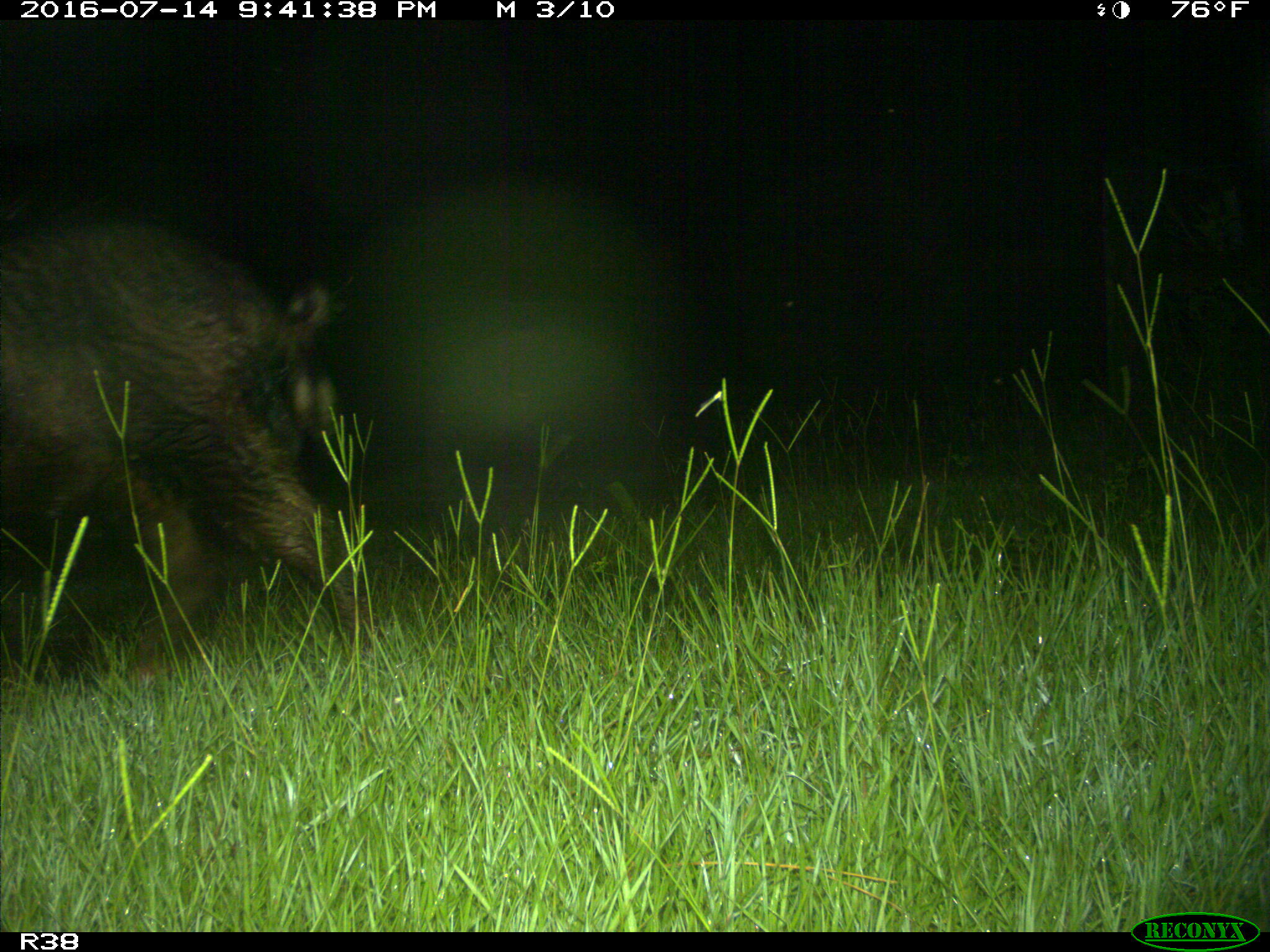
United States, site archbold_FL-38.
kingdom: Animalia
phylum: Chordata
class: Mammalia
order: Artiodactyla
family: Suidae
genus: Sus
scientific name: Sus scrofa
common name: wild boar